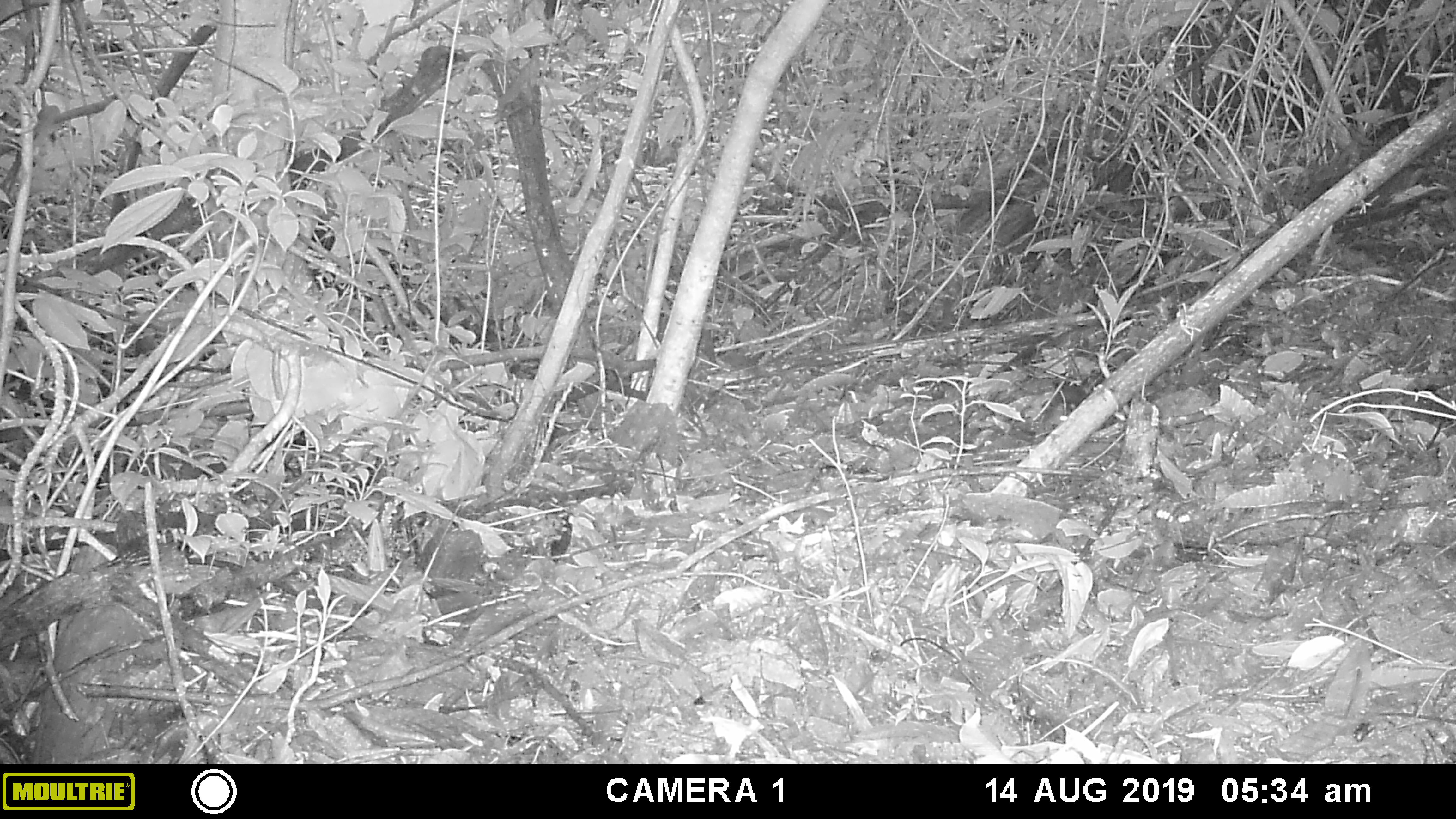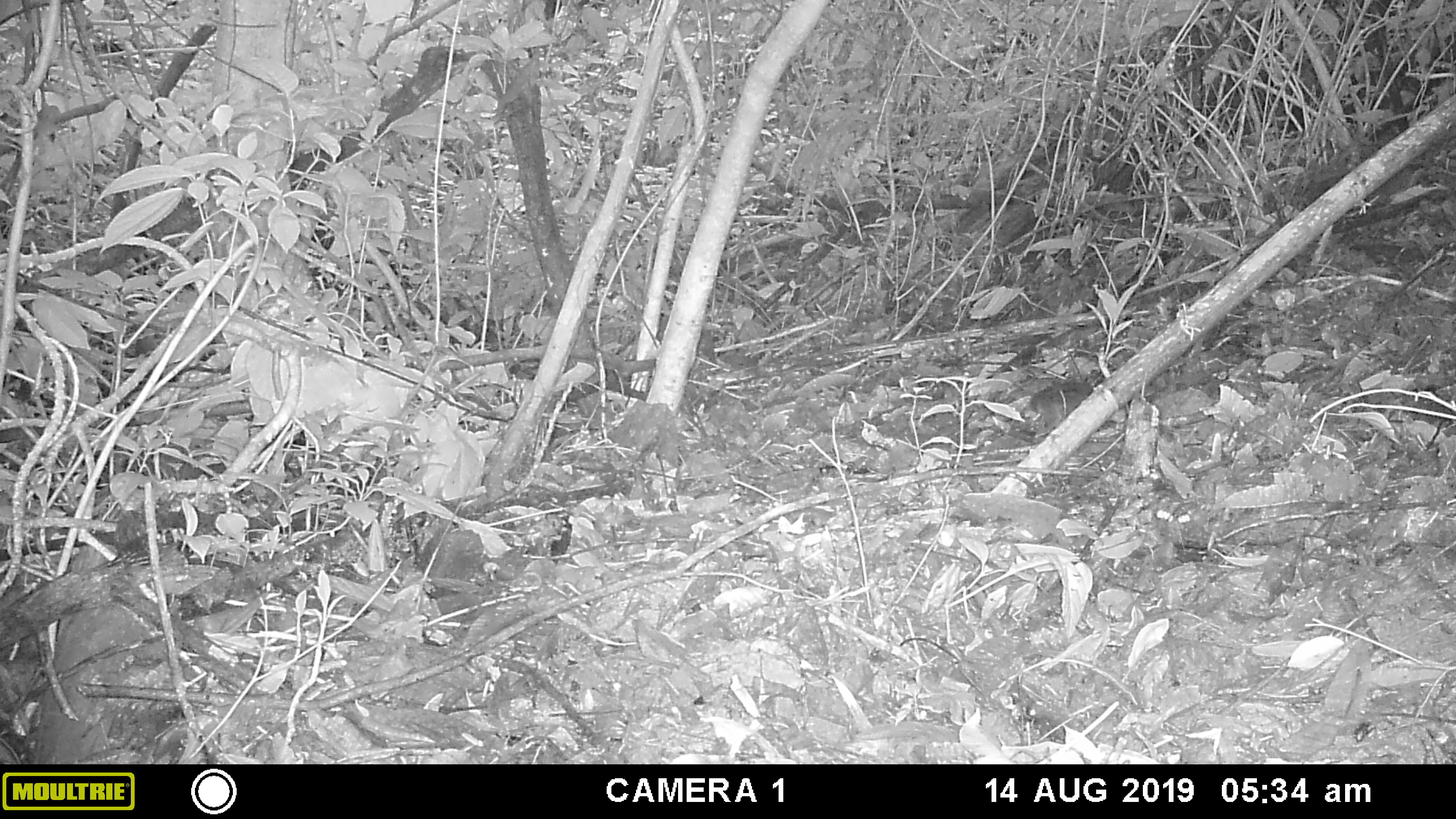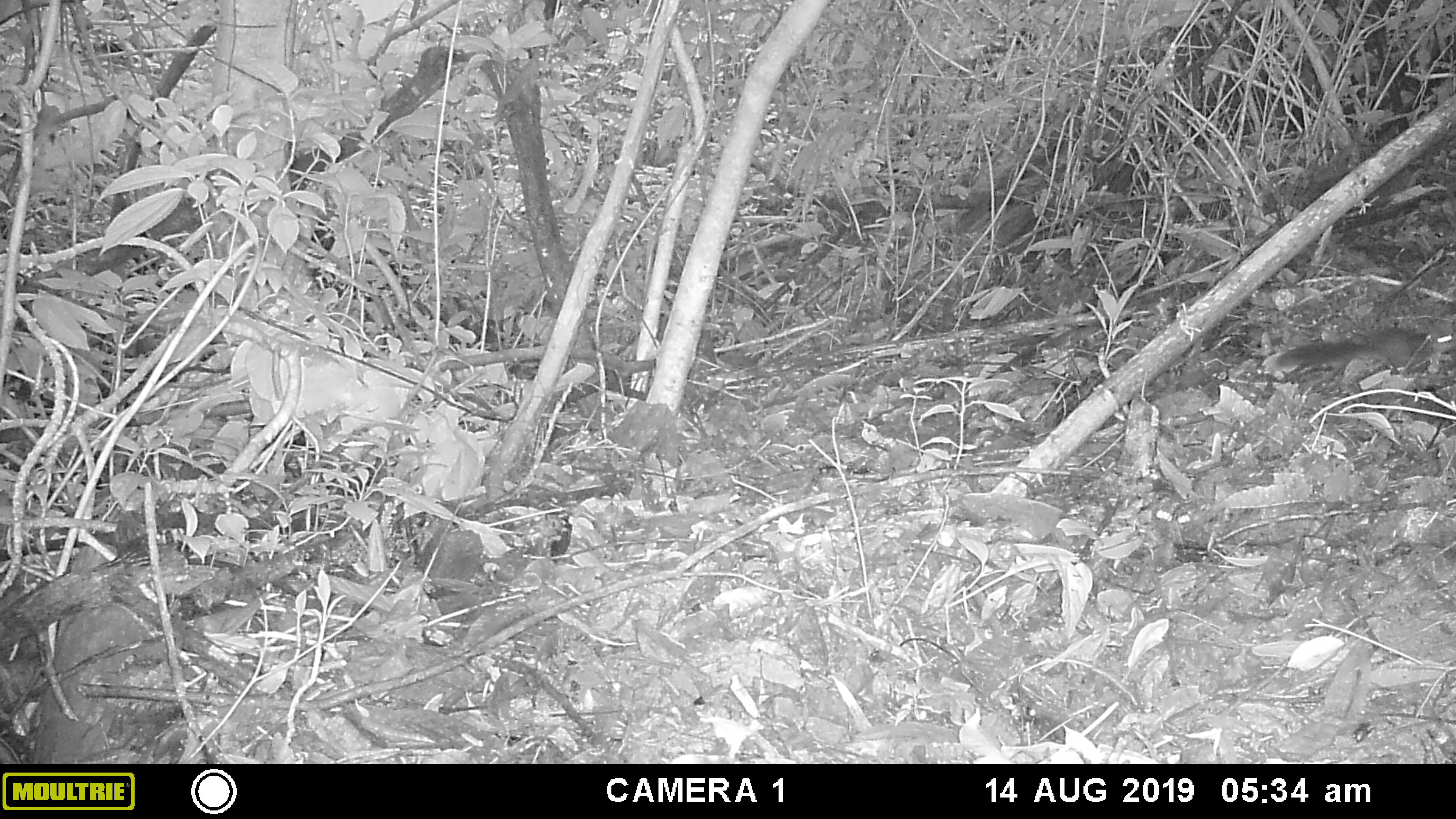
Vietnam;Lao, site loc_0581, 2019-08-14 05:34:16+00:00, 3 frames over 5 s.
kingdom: Animalia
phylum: Chordata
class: Mammalia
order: Rodentia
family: Sciuridae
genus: Sciurus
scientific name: Sciurus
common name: squirrel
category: unidentified squirrel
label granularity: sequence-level